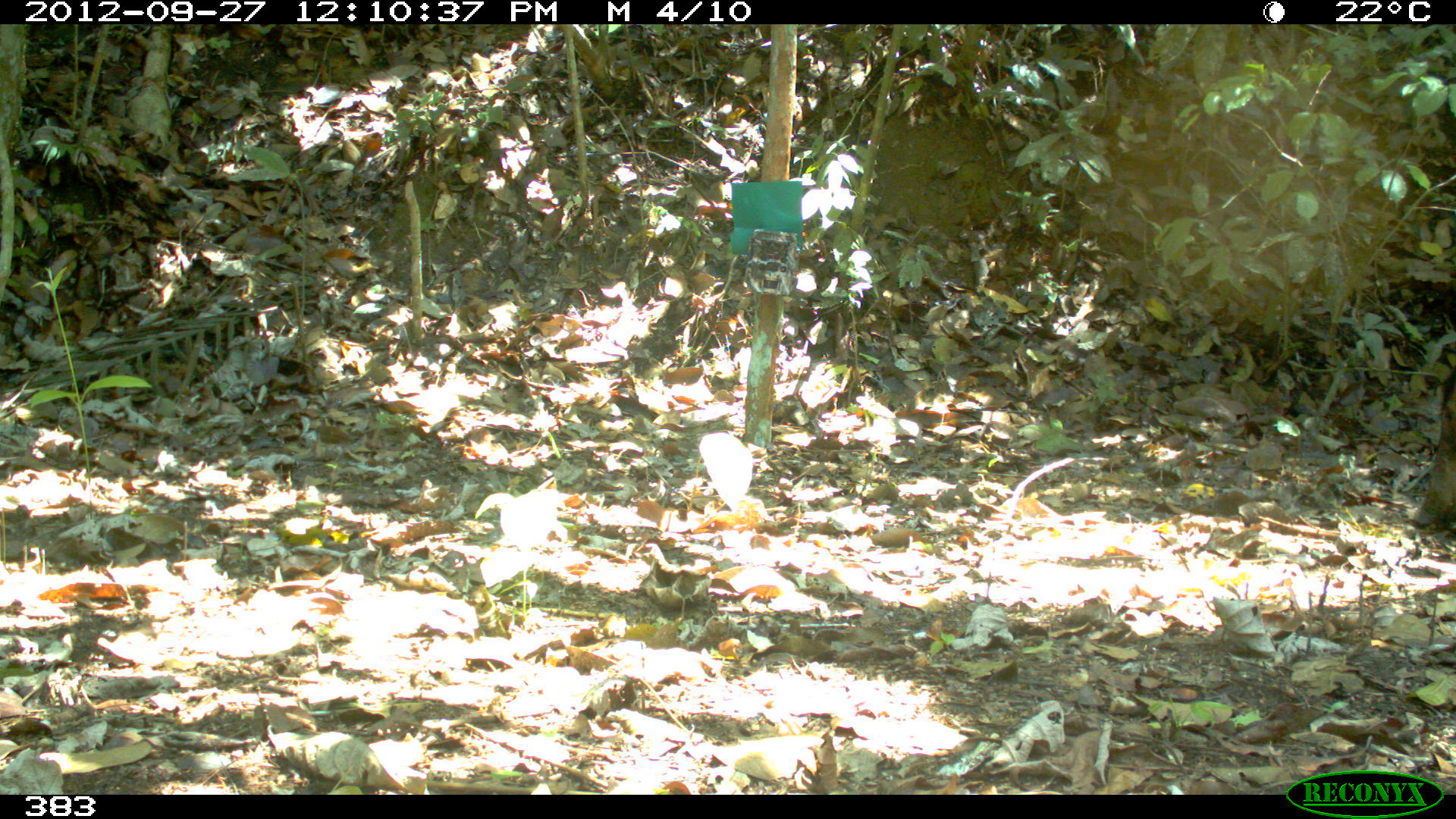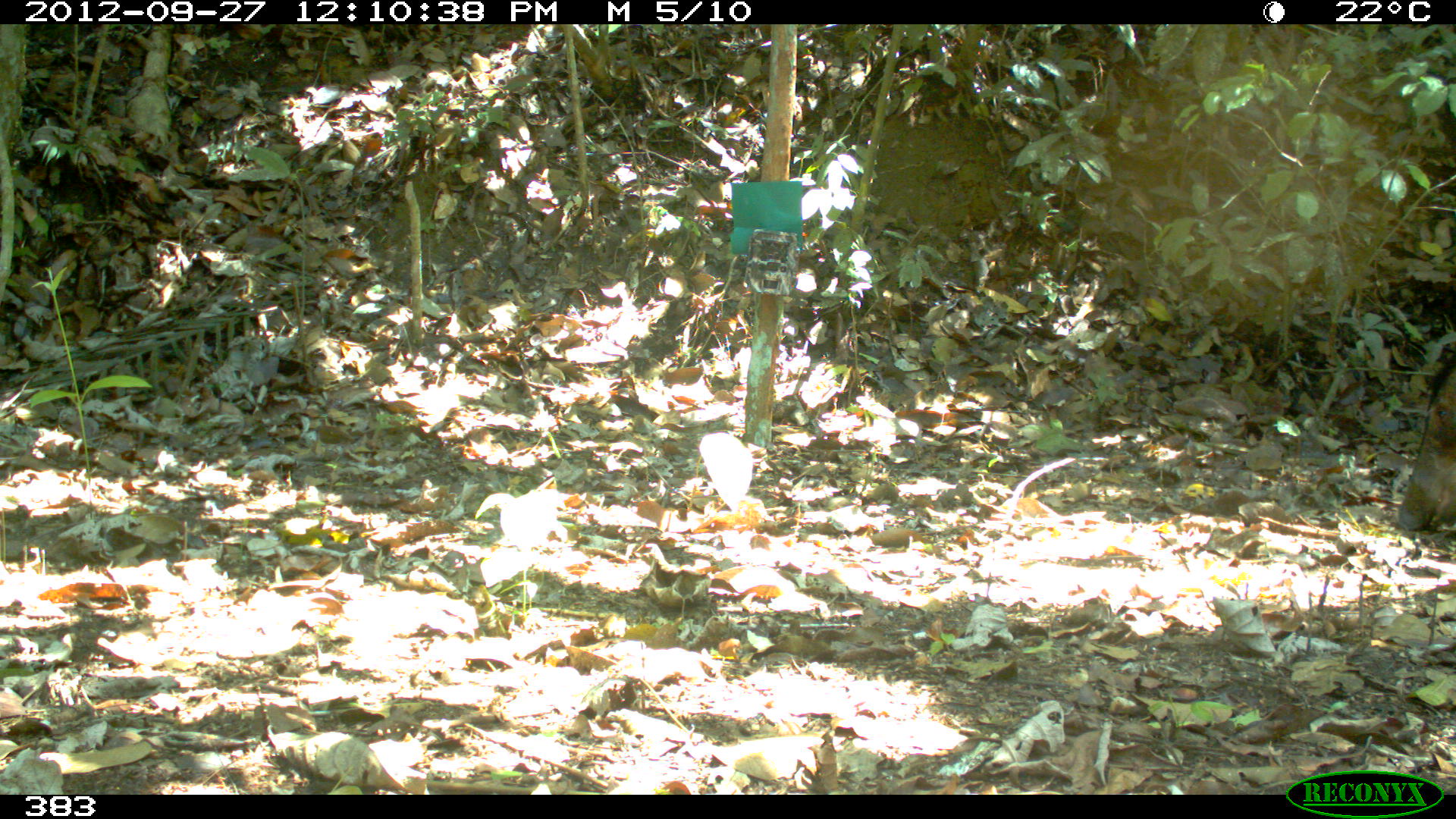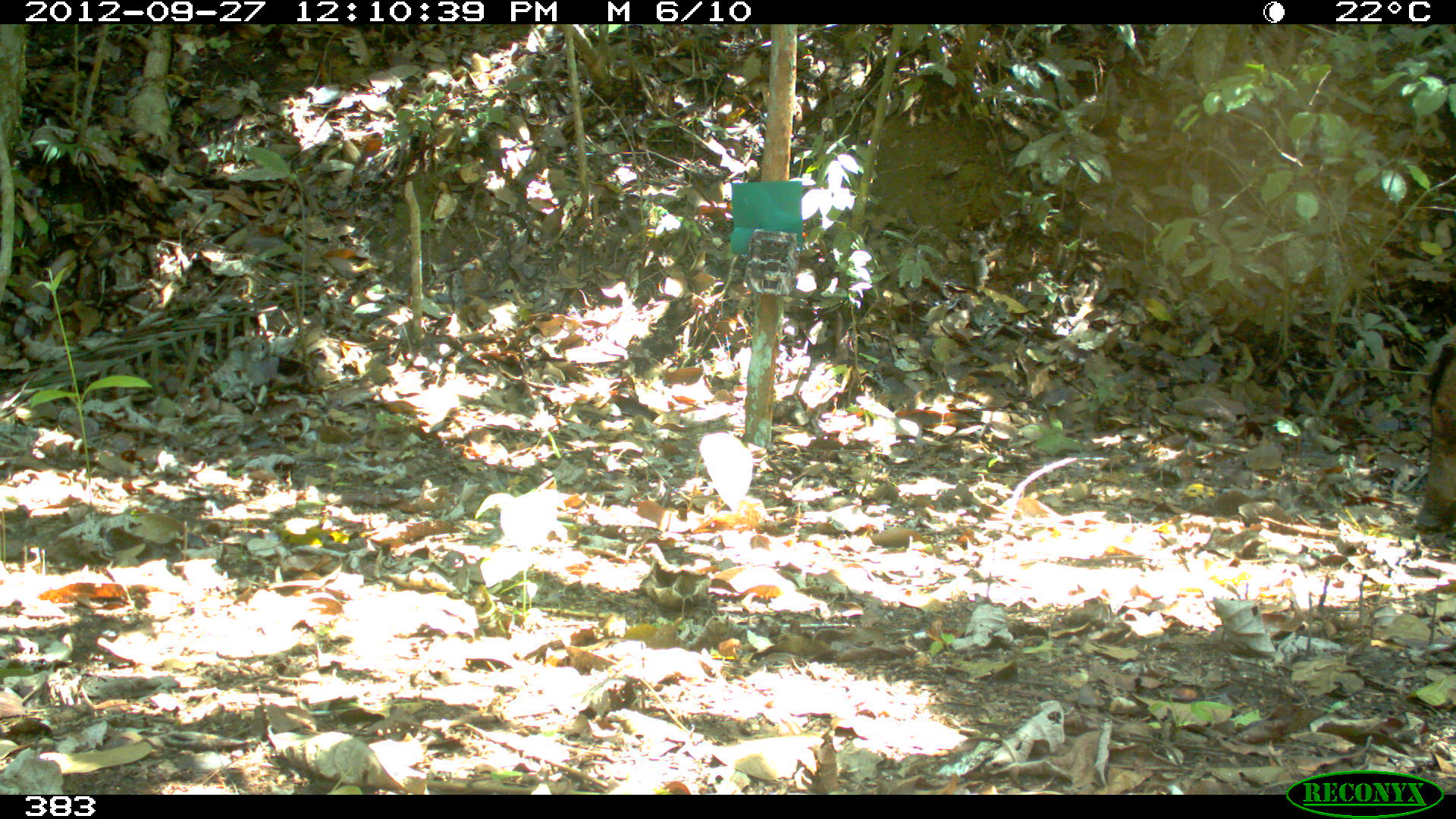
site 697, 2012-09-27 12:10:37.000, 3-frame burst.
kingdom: Animalia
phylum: Chordata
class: Mammalia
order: Artiodactyla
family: Tayassuidae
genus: Tayassu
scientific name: Tayassu pecari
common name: white-lipped peccary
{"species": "Tayassu pecari (white-lipped peccary)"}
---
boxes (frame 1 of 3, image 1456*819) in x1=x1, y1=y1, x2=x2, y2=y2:
tayassu pecari: x1=1410, y1=362, x2=1456, y2=528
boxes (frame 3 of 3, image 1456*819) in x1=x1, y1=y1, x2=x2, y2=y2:
tayassu pecari: x1=1413, y1=325, x2=1456, y2=532